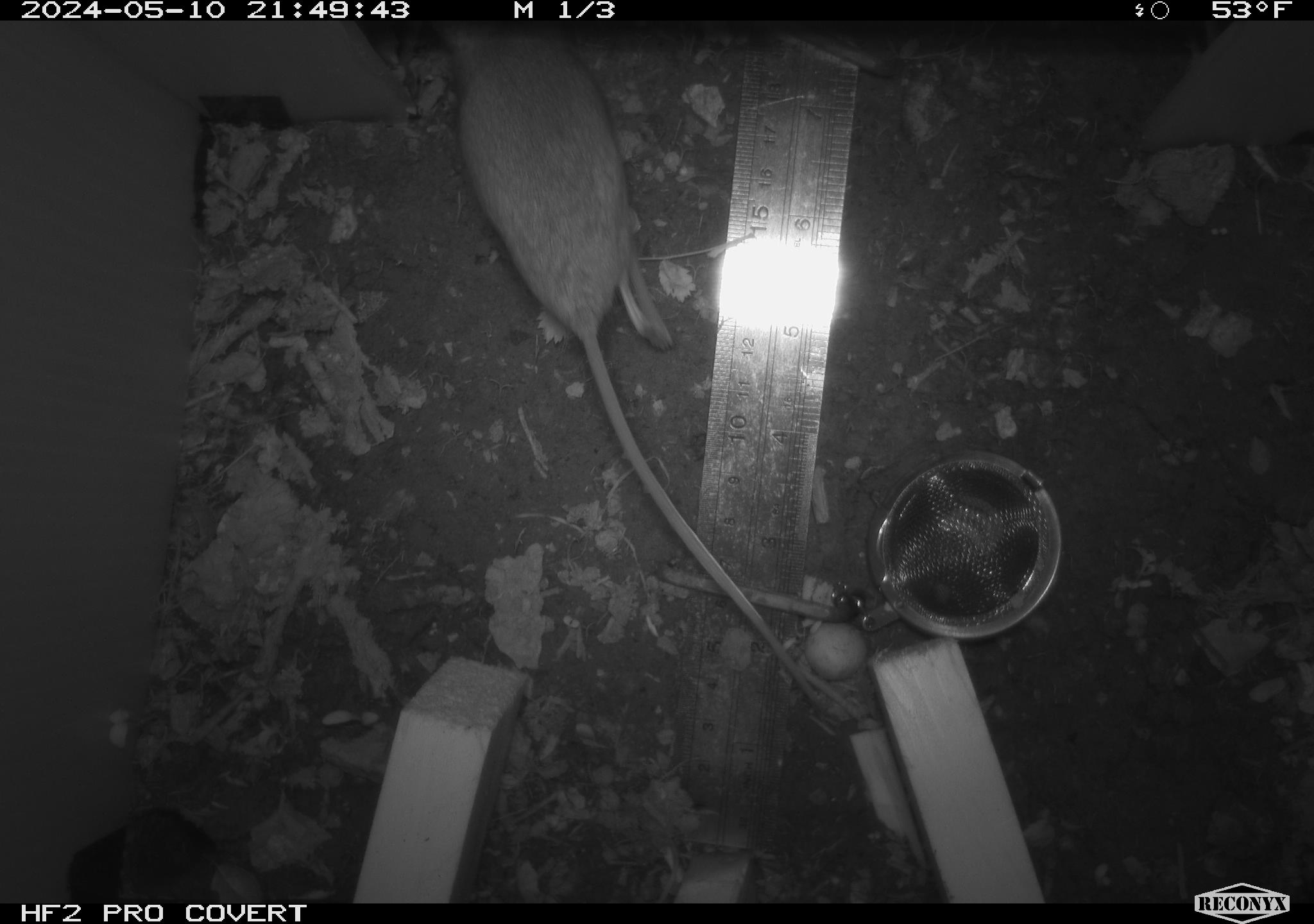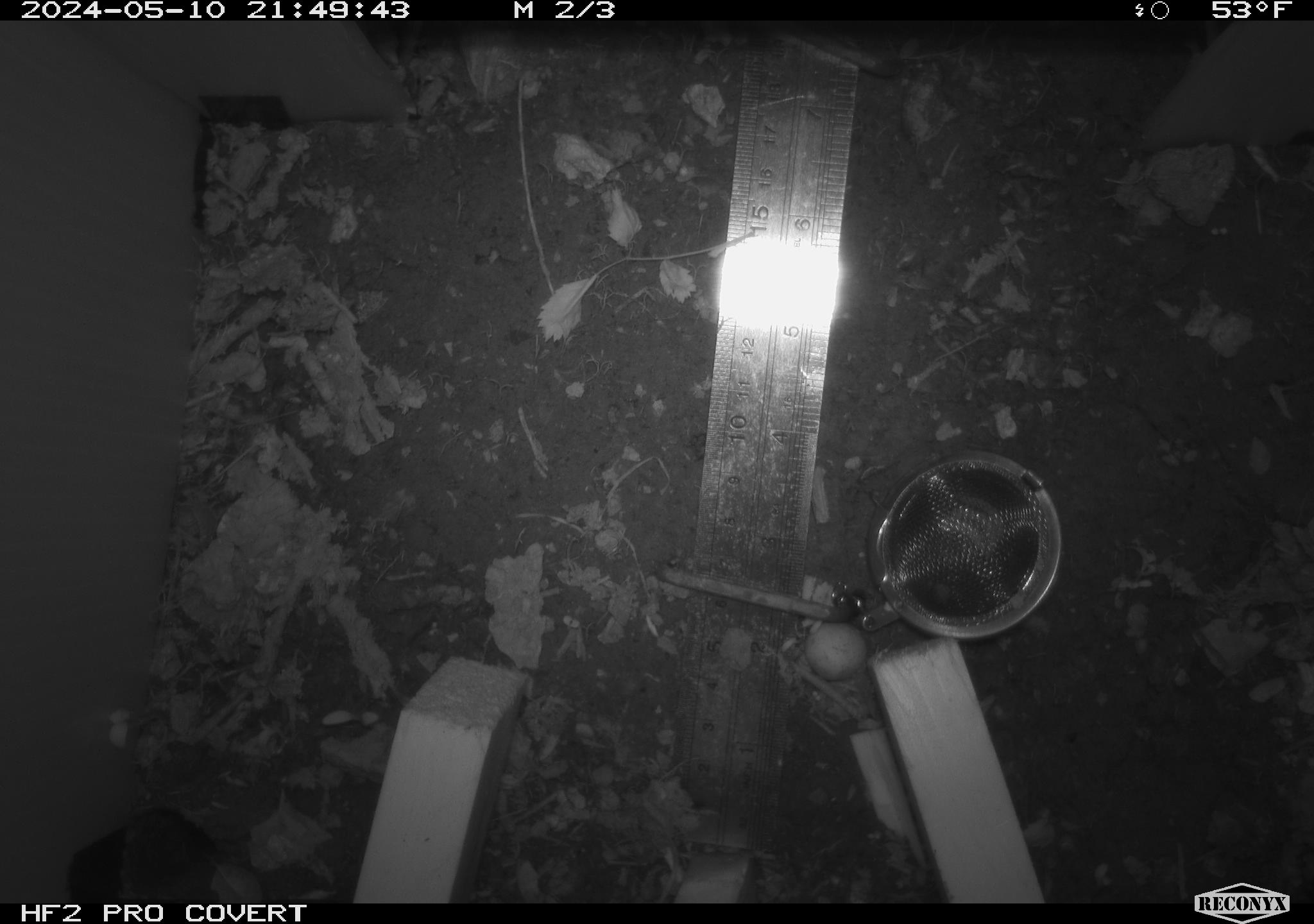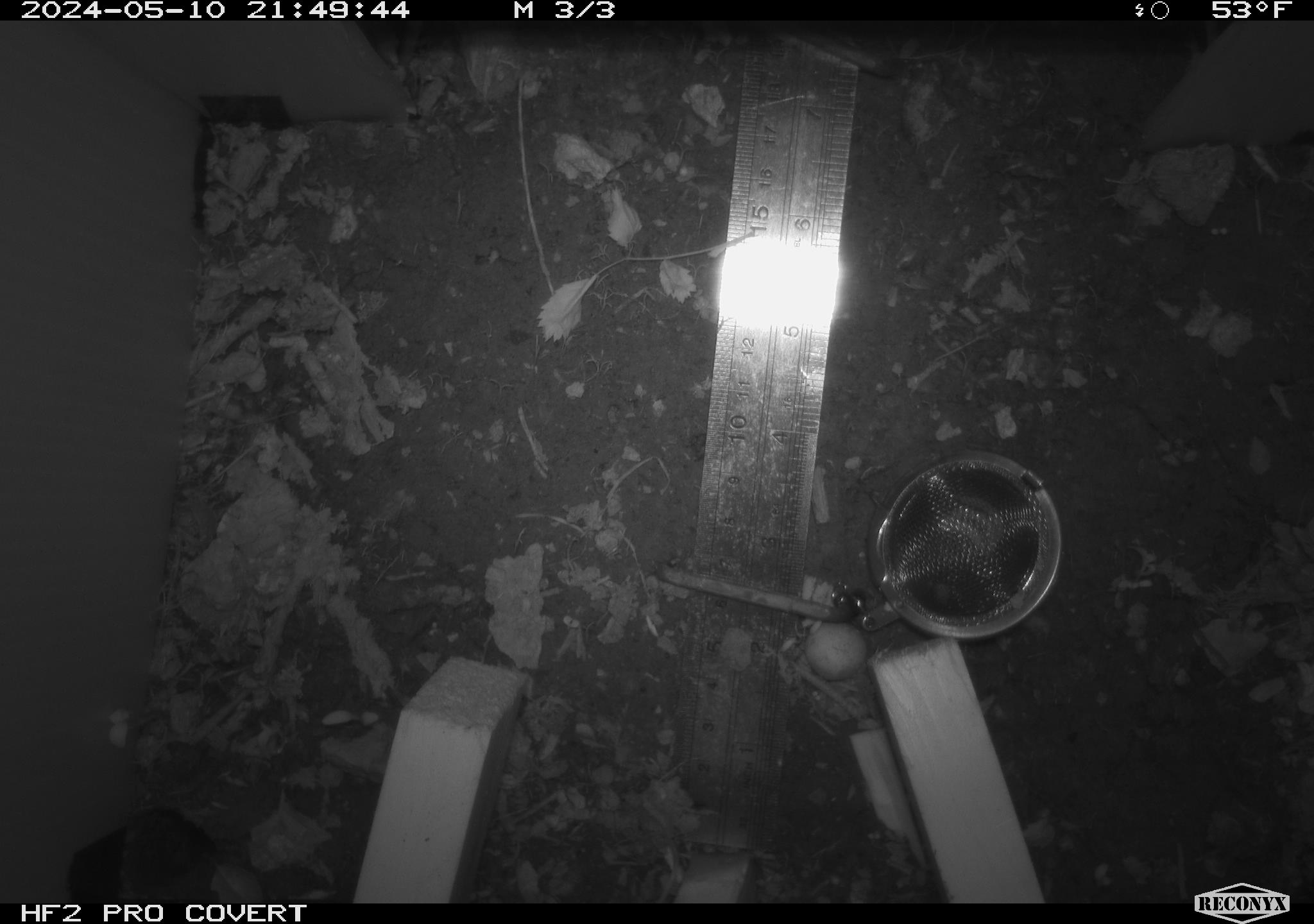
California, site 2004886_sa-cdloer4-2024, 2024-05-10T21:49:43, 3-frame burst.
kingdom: Animalia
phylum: Chordata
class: Mammalia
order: Rodentia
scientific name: Rodentia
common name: woodrat or rat or mouse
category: woodrat or rat or mouse species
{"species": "woodrat or rat or mouse species (woodrat or rat or mouse) (Rodentia)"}